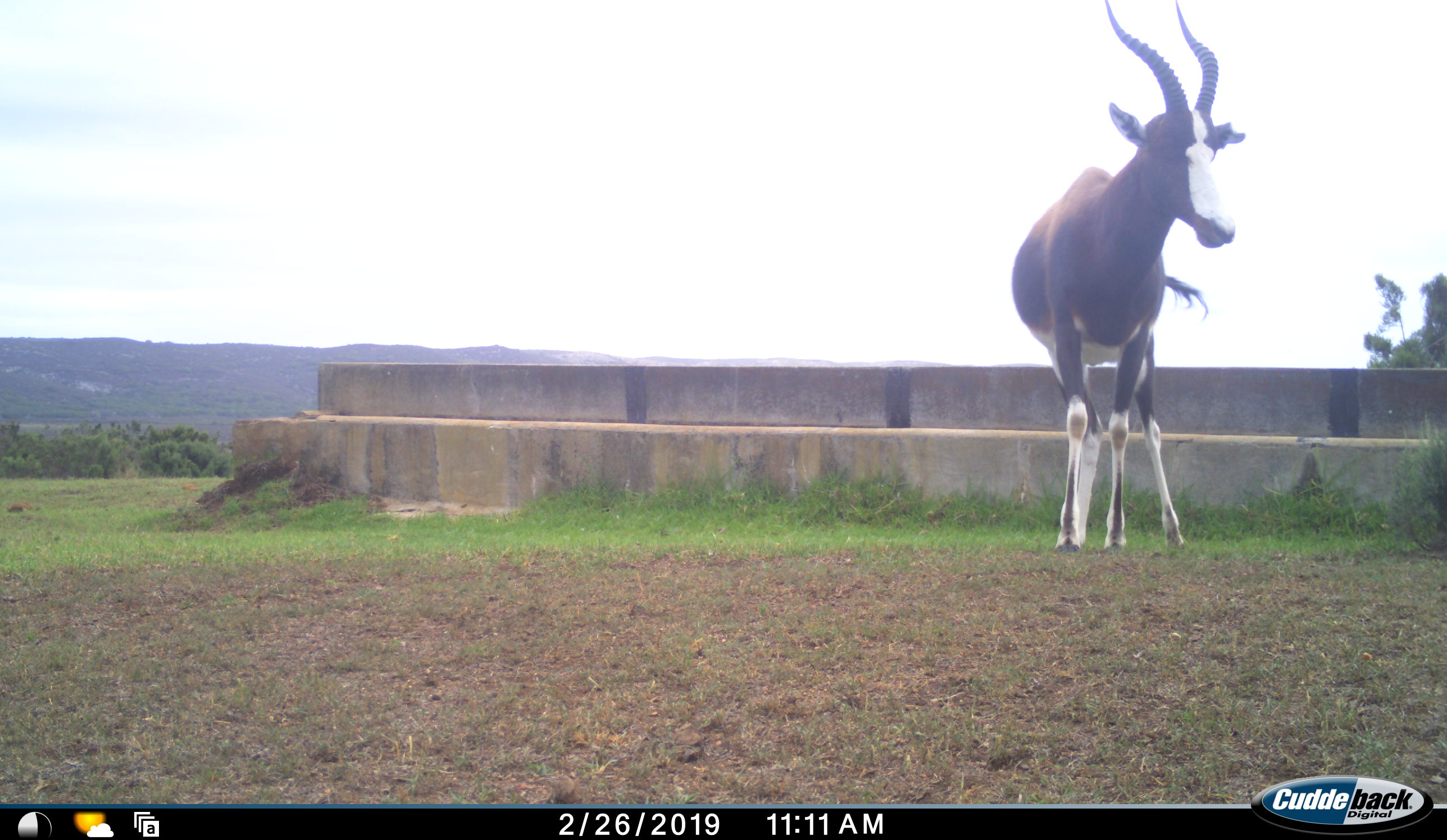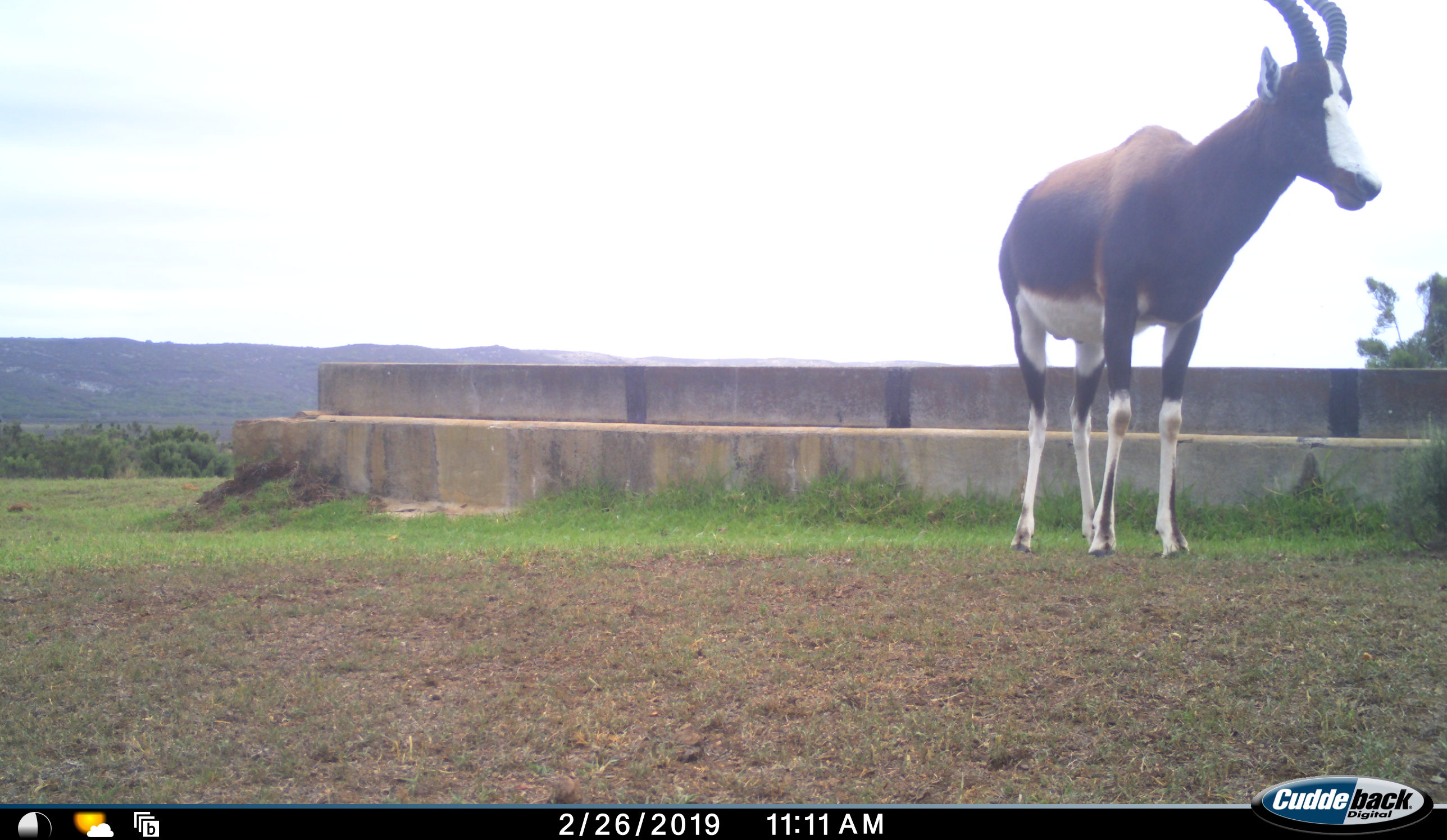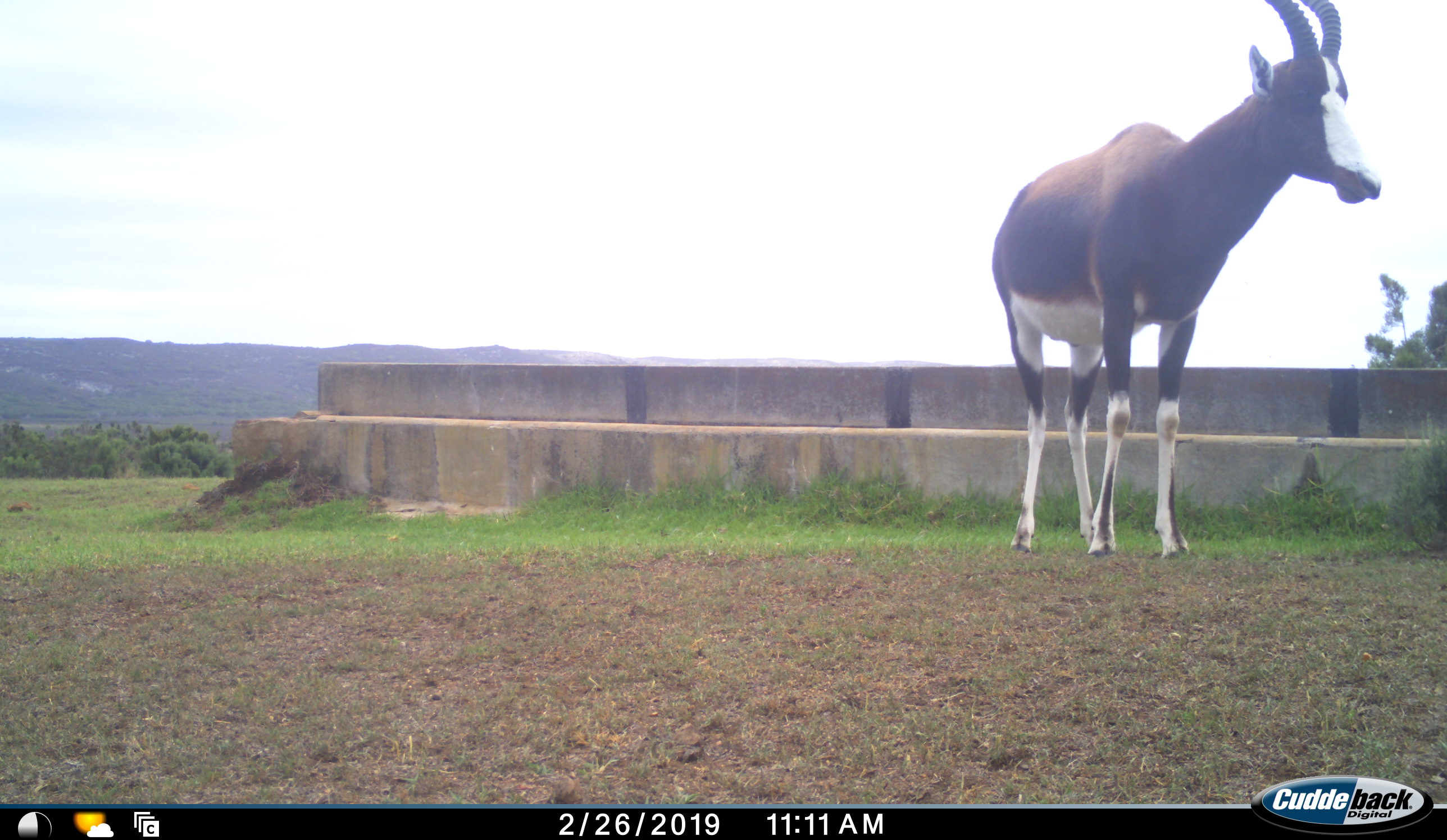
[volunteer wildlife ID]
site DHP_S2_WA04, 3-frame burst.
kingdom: Animalia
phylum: Chordata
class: Mammalia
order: Artiodactyla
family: Bovidae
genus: Damaliscus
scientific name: Damaliscus pygargus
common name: bontebok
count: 1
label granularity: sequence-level